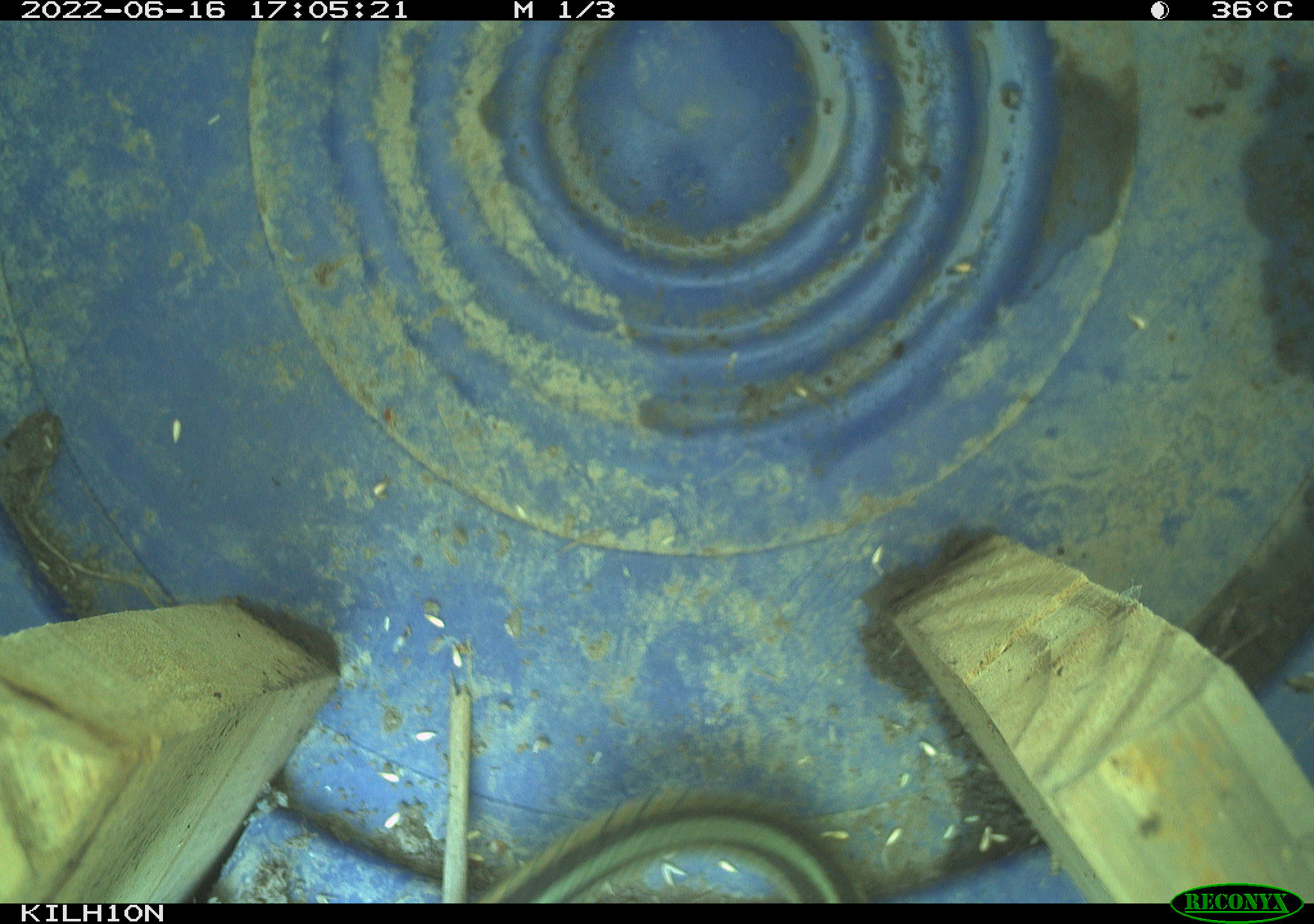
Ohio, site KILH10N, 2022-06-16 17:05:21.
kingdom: Animalia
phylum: Chordata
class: Reptilia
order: Squamata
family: Colubridae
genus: Thamnophis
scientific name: Thamnophis sirtalis sirtalis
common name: eastern gartersnake